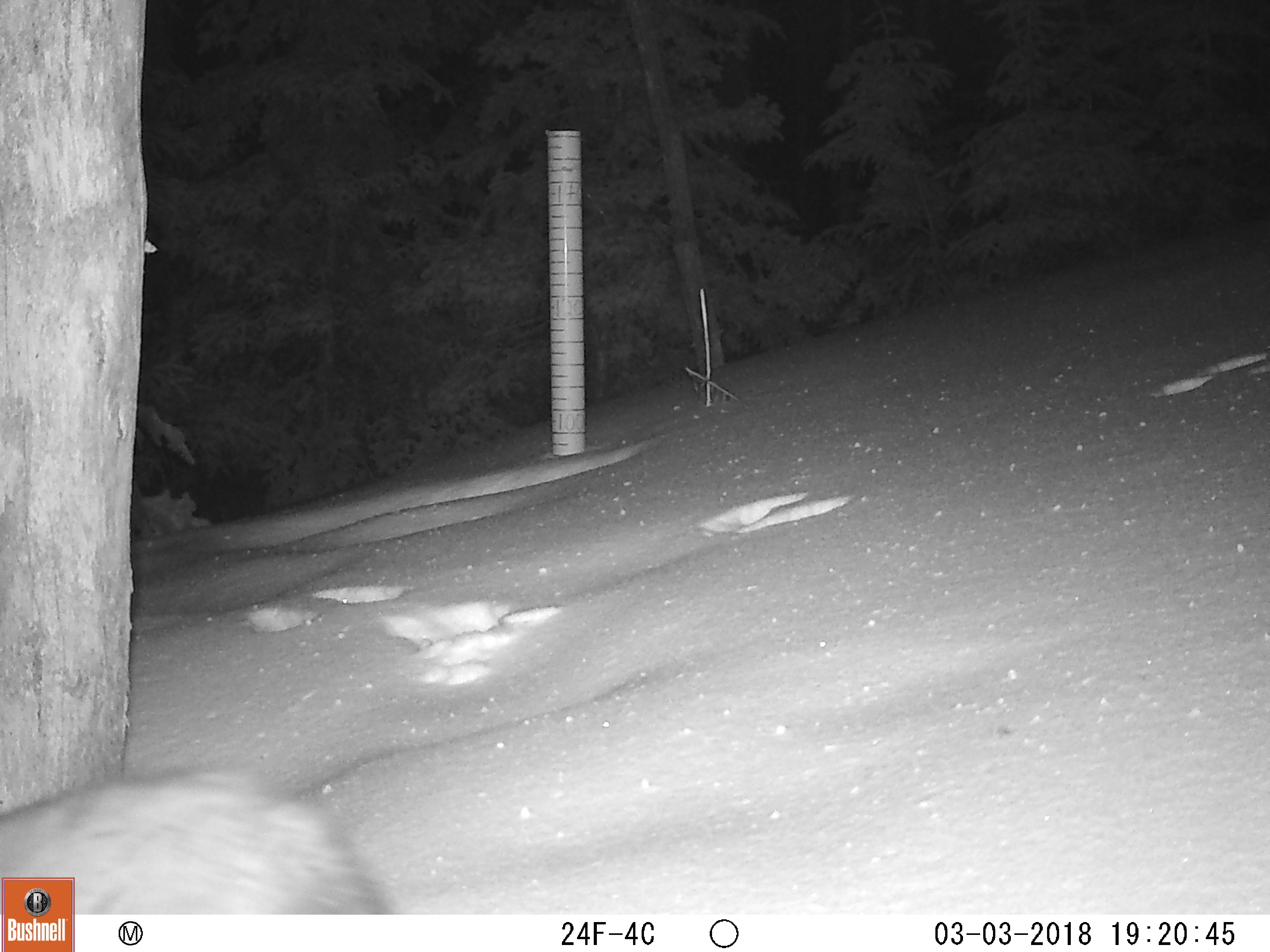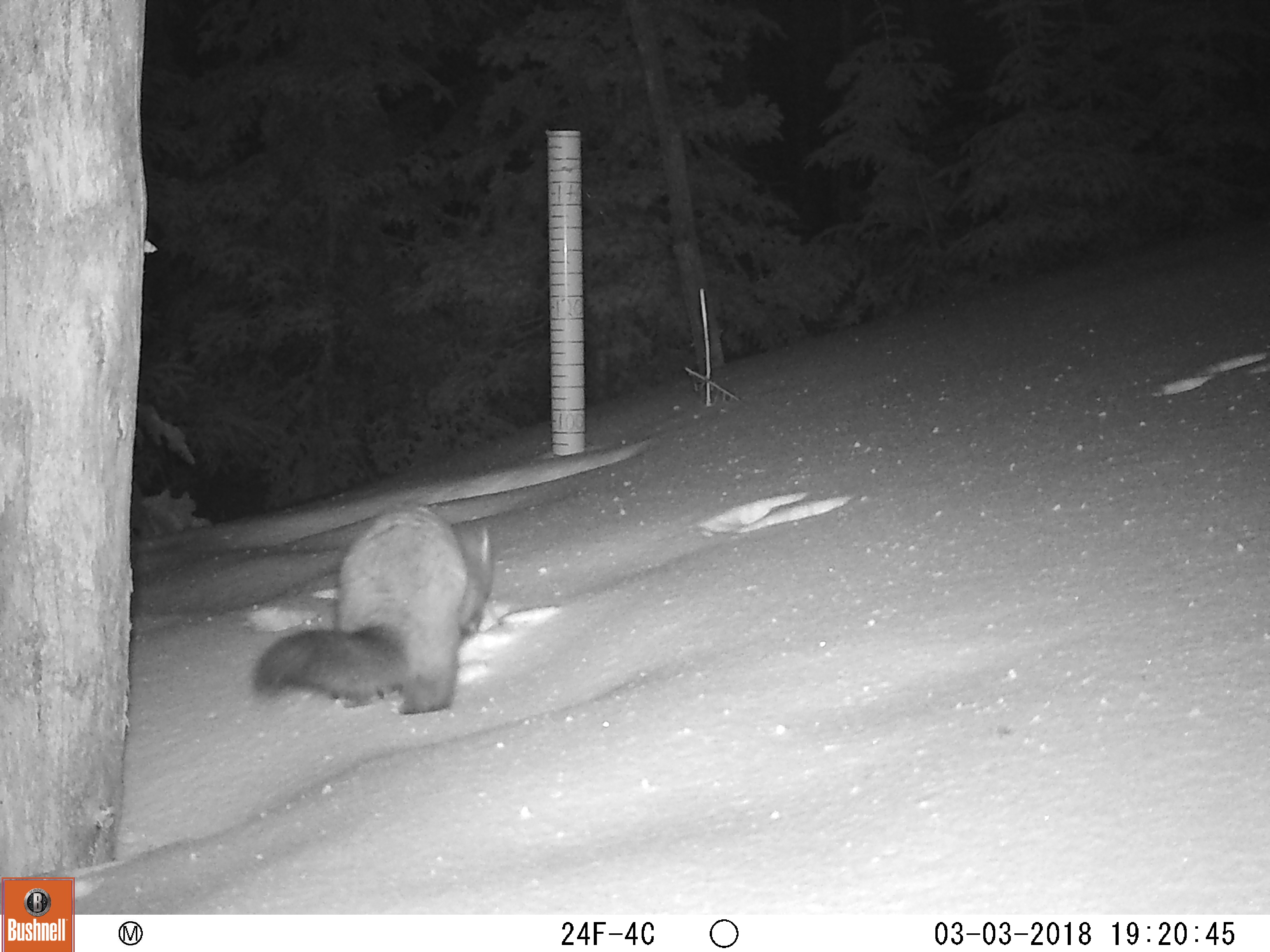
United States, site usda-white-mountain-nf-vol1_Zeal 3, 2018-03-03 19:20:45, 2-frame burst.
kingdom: Animalia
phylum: Chordata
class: Mammalia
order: Carnivora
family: Mustelidae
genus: Martes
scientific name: Martes americana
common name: american marten